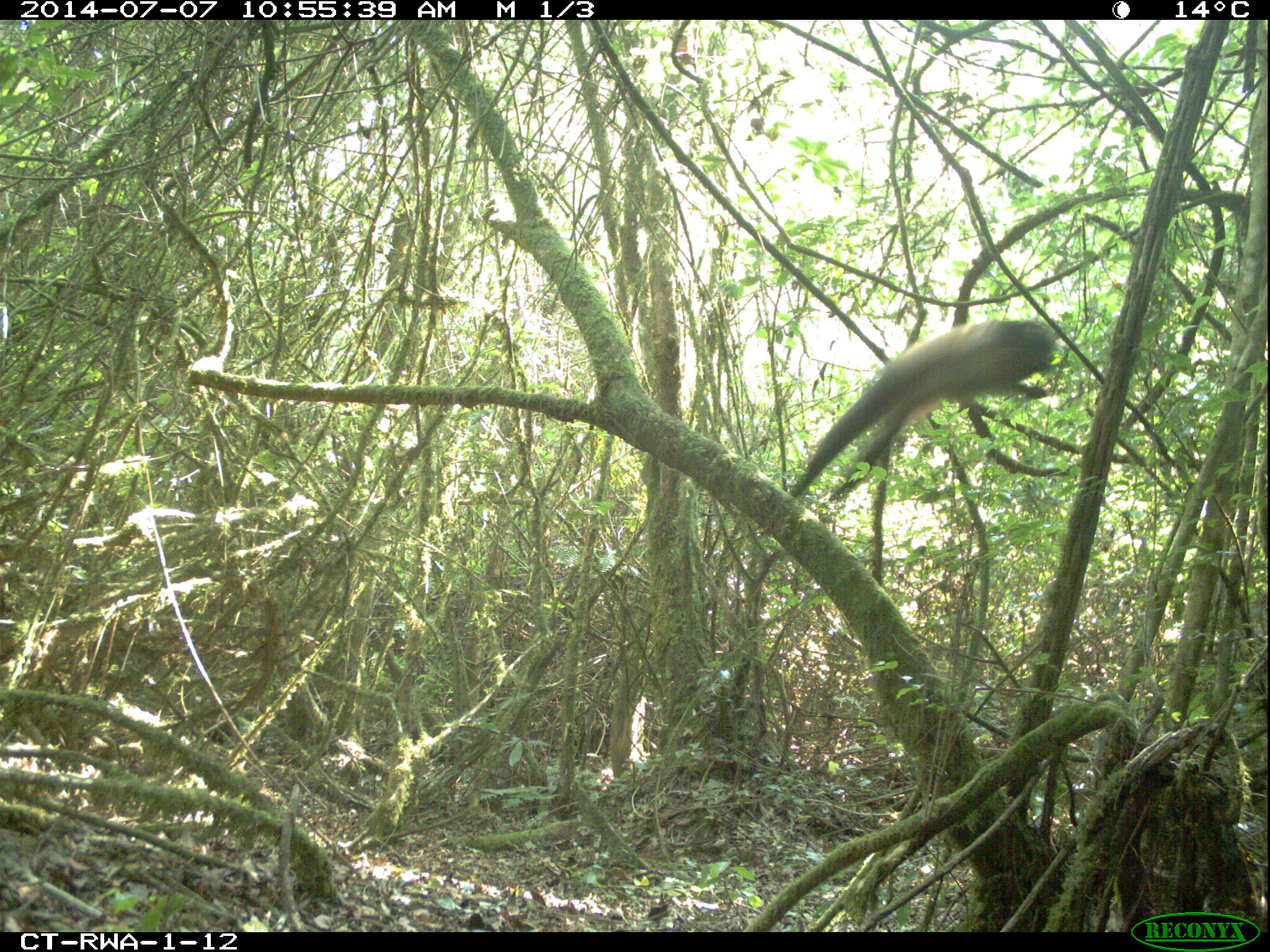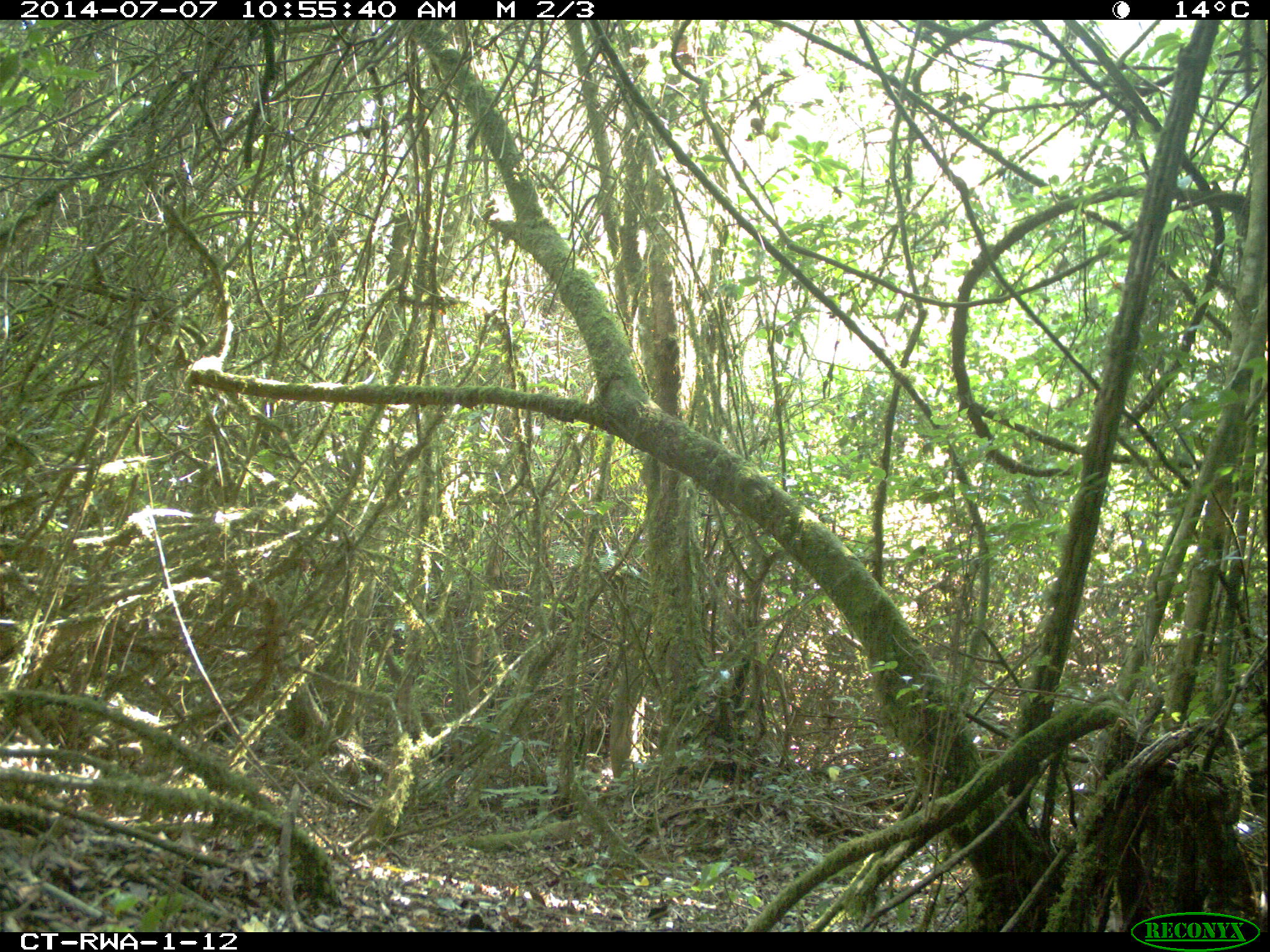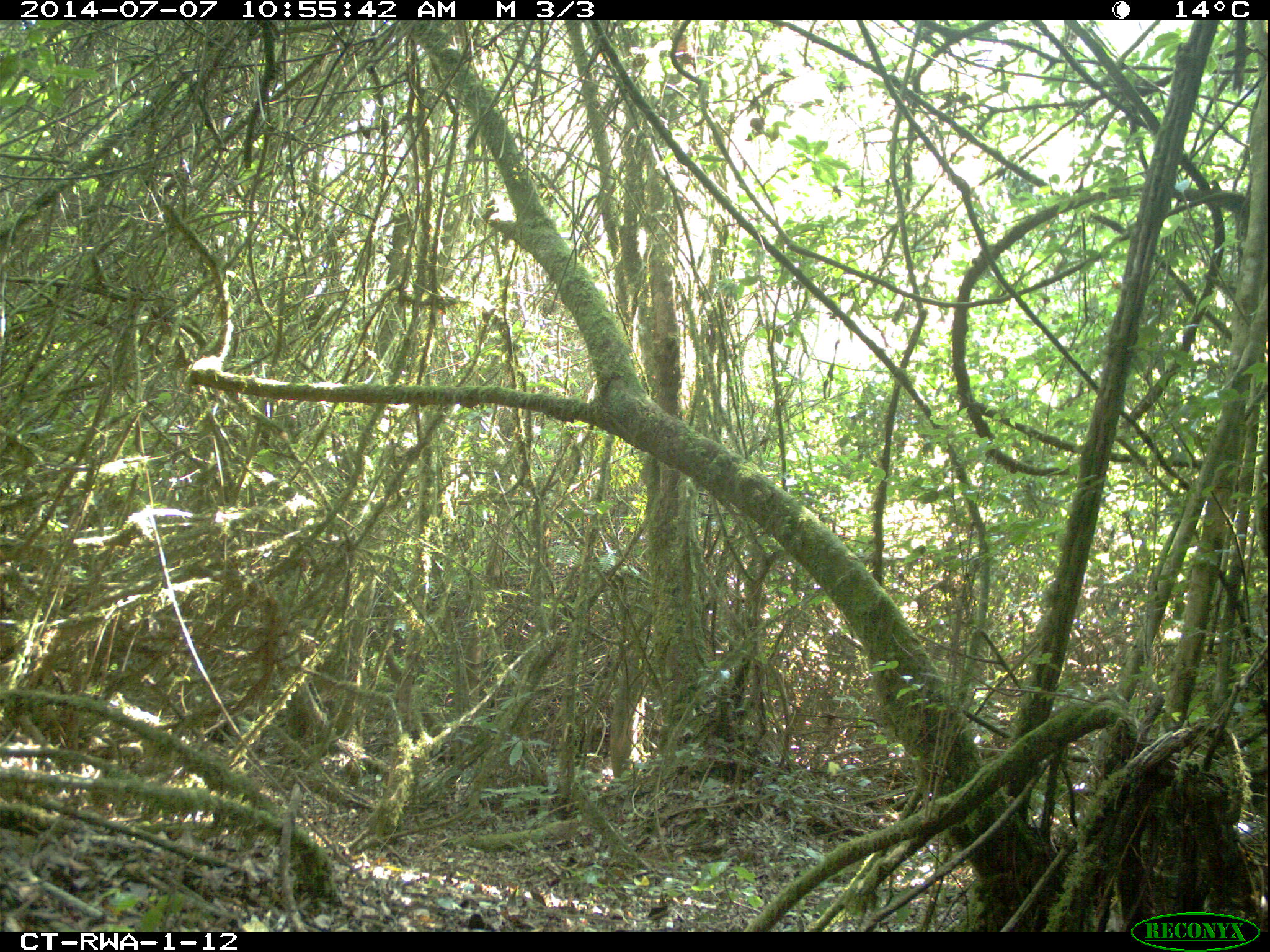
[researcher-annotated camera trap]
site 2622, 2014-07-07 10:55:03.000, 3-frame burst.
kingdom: Animalia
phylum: Chordata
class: Mammalia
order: Primates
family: Cercopithecidae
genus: Cercopithecus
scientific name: Cercopithecus mitis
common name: blue monkey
Cercopithecus mitis (blue monkey), count 1.